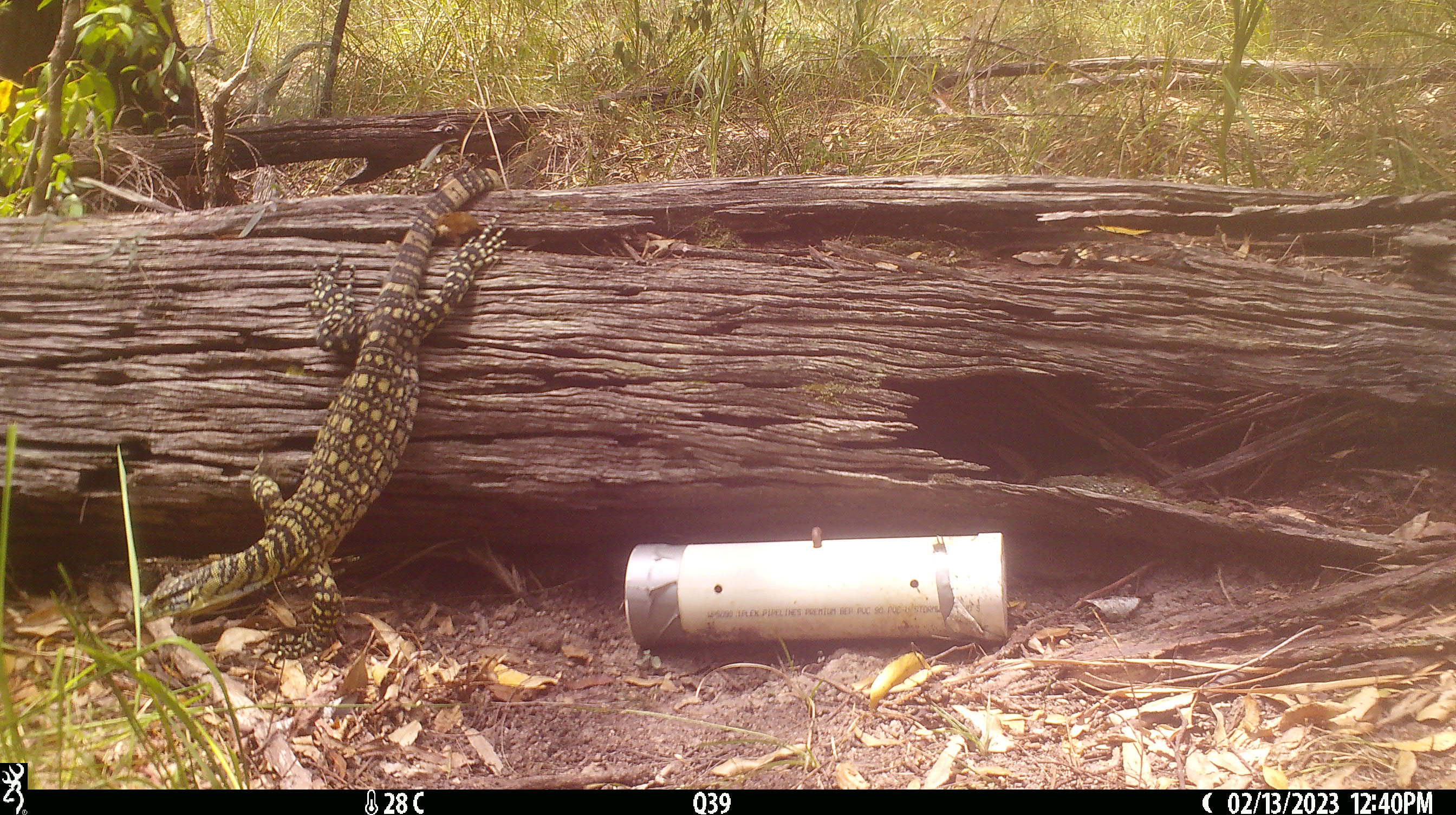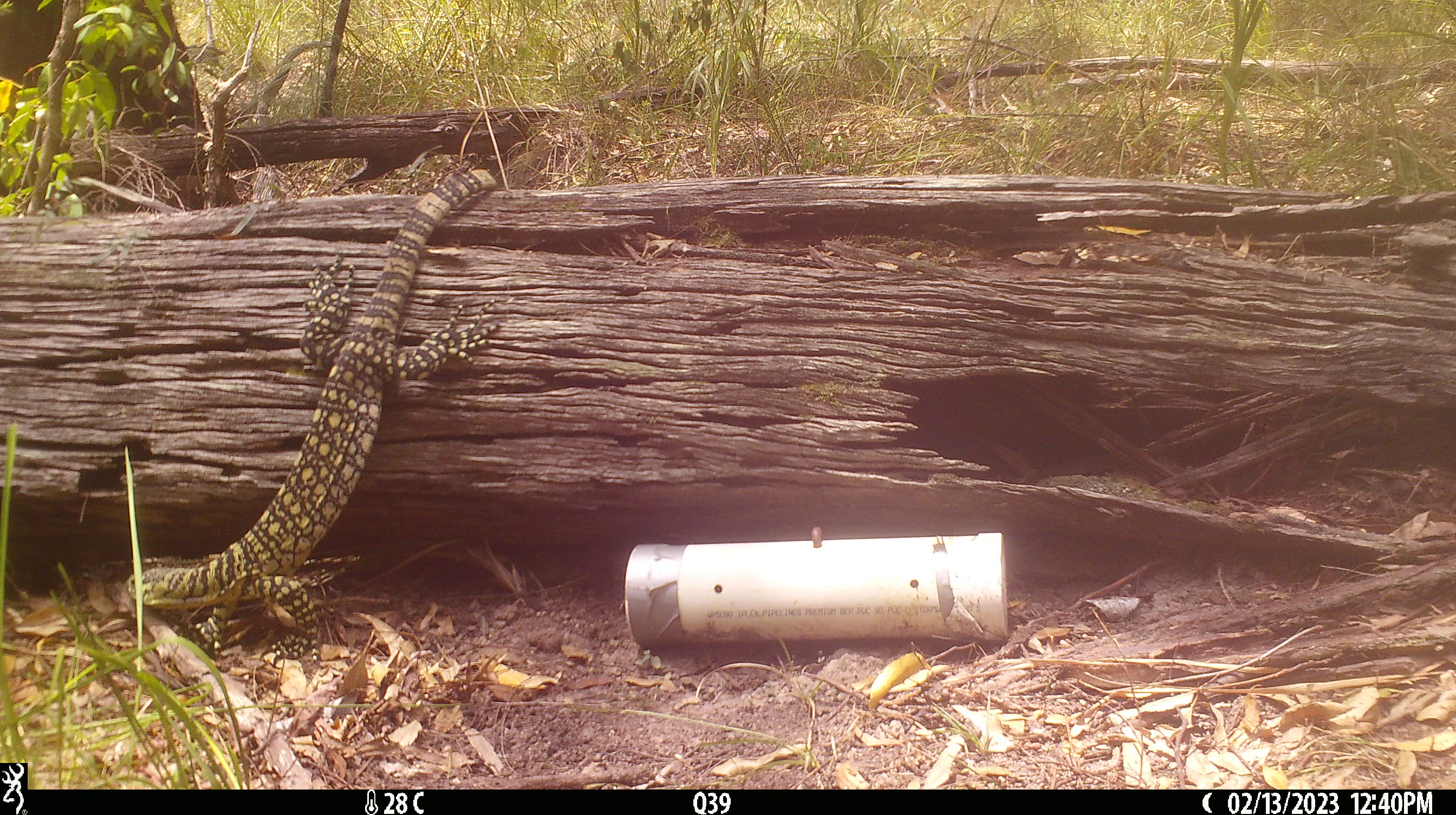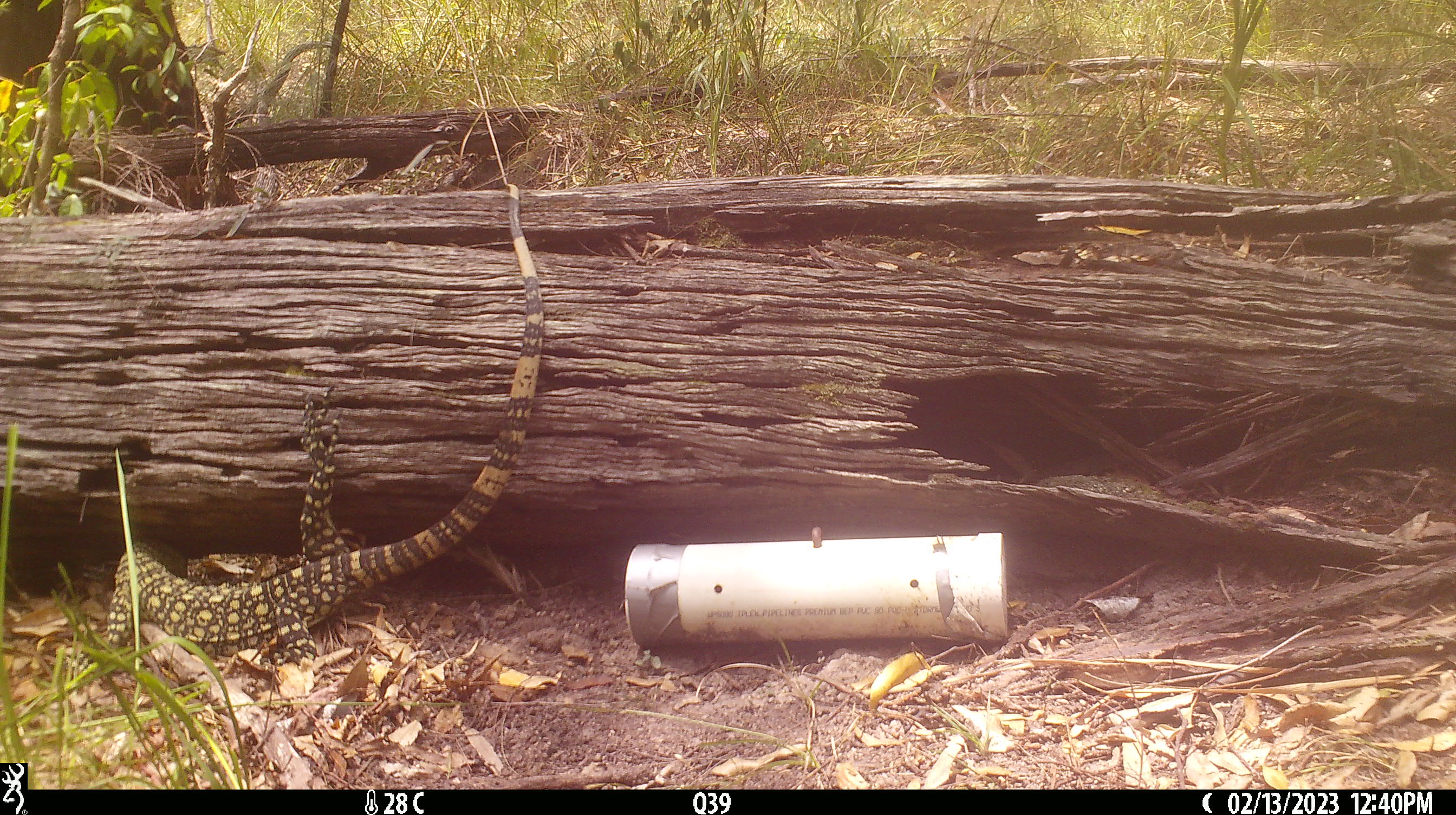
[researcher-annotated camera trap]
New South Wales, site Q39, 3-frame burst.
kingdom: Animalia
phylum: Chordata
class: Reptilia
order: Squamata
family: Varanidae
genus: Varanus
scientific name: Varanus varius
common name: lace monitor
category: goanna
Goanna (lace monitor) (Varanus varius).